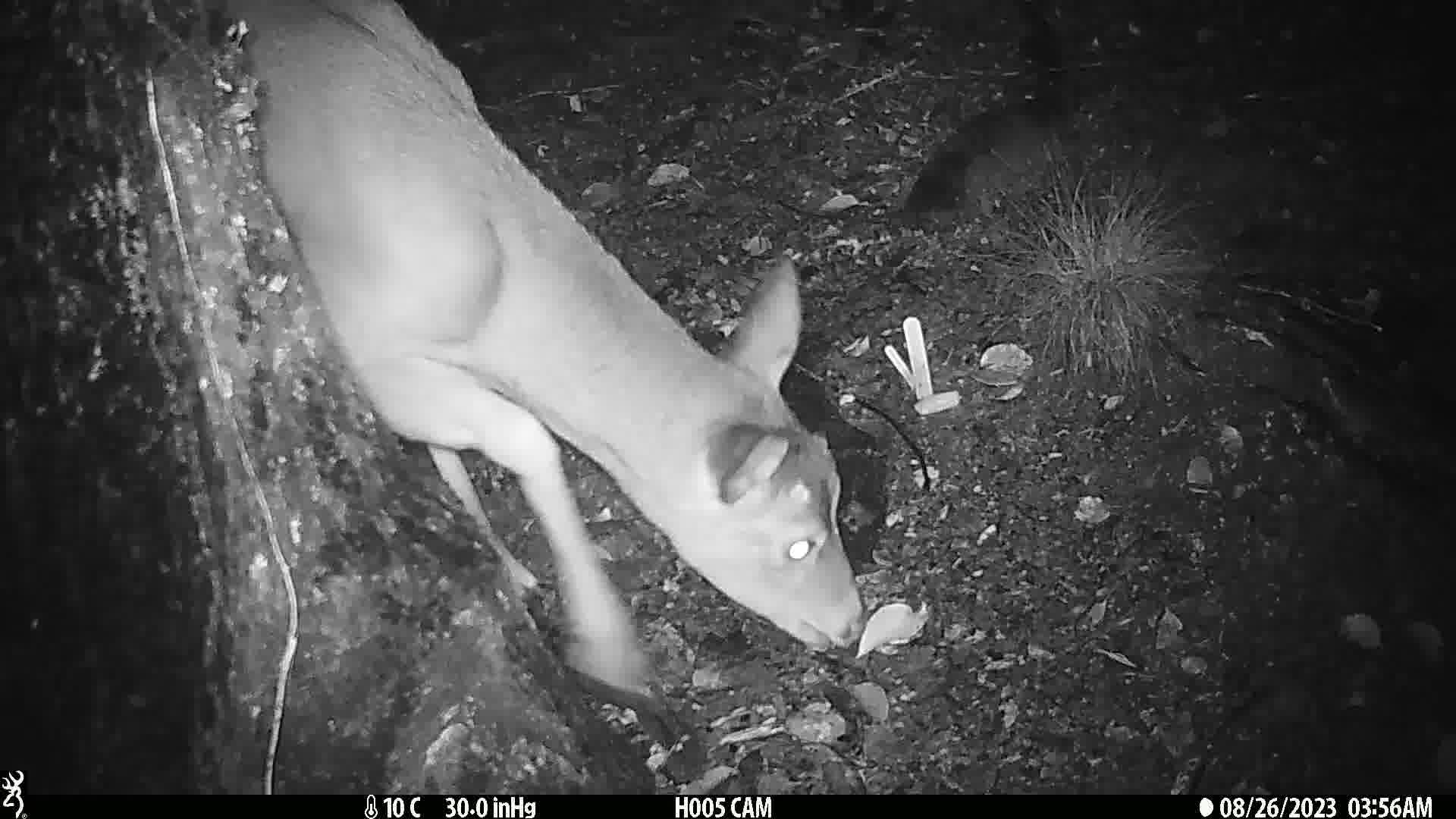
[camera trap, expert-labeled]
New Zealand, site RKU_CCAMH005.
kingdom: Animalia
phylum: Chordata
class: Mammalia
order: Artiodactyla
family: Cervidae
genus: Odocoileus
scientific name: Odocoileus virginianus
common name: white-tailed deer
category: white tailed deer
White tailed deer (white-tailed deer) (Odocoileus virginianus).